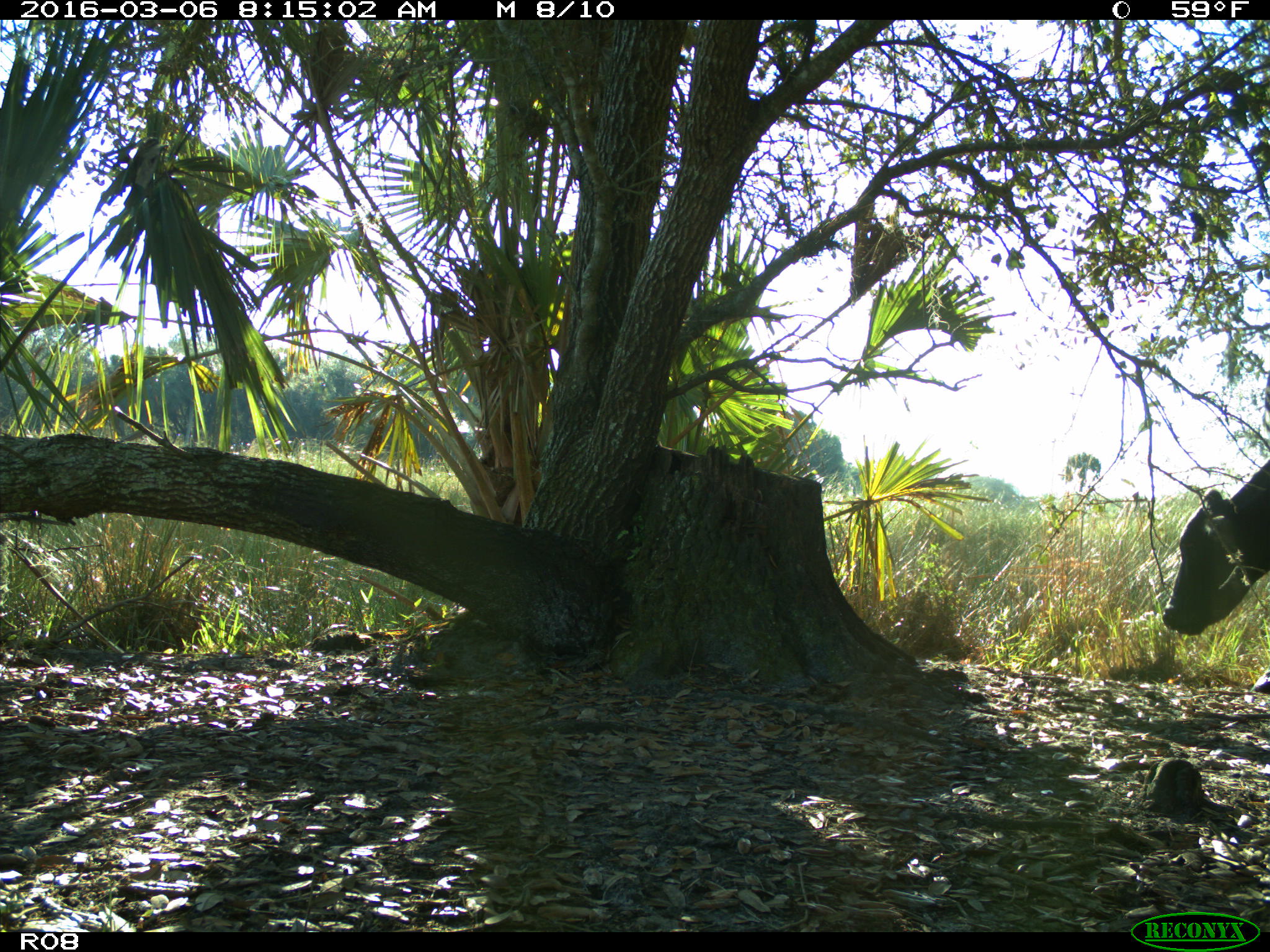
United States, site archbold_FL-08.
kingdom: Animalia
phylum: Chordata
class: Mammalia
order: Artiodactyla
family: Bovidae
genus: Bos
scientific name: Bos taurus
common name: domestic cow